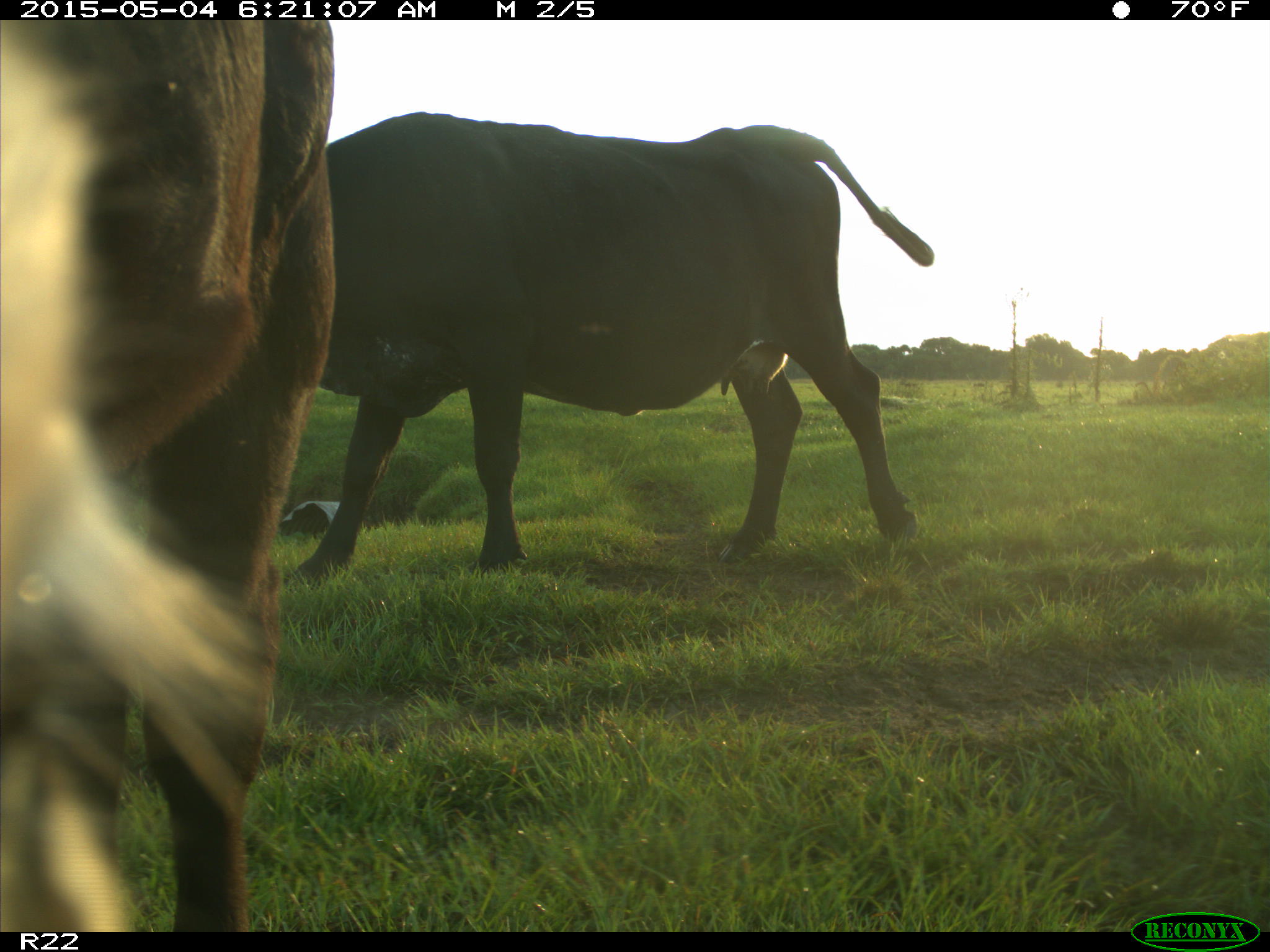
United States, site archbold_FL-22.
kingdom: Animalia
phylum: Chordata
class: Mammalia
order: Artiodactyla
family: Bovidae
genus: Bos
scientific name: Bos taurus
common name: domestic cow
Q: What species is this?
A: Bos taurus (domestic cow).